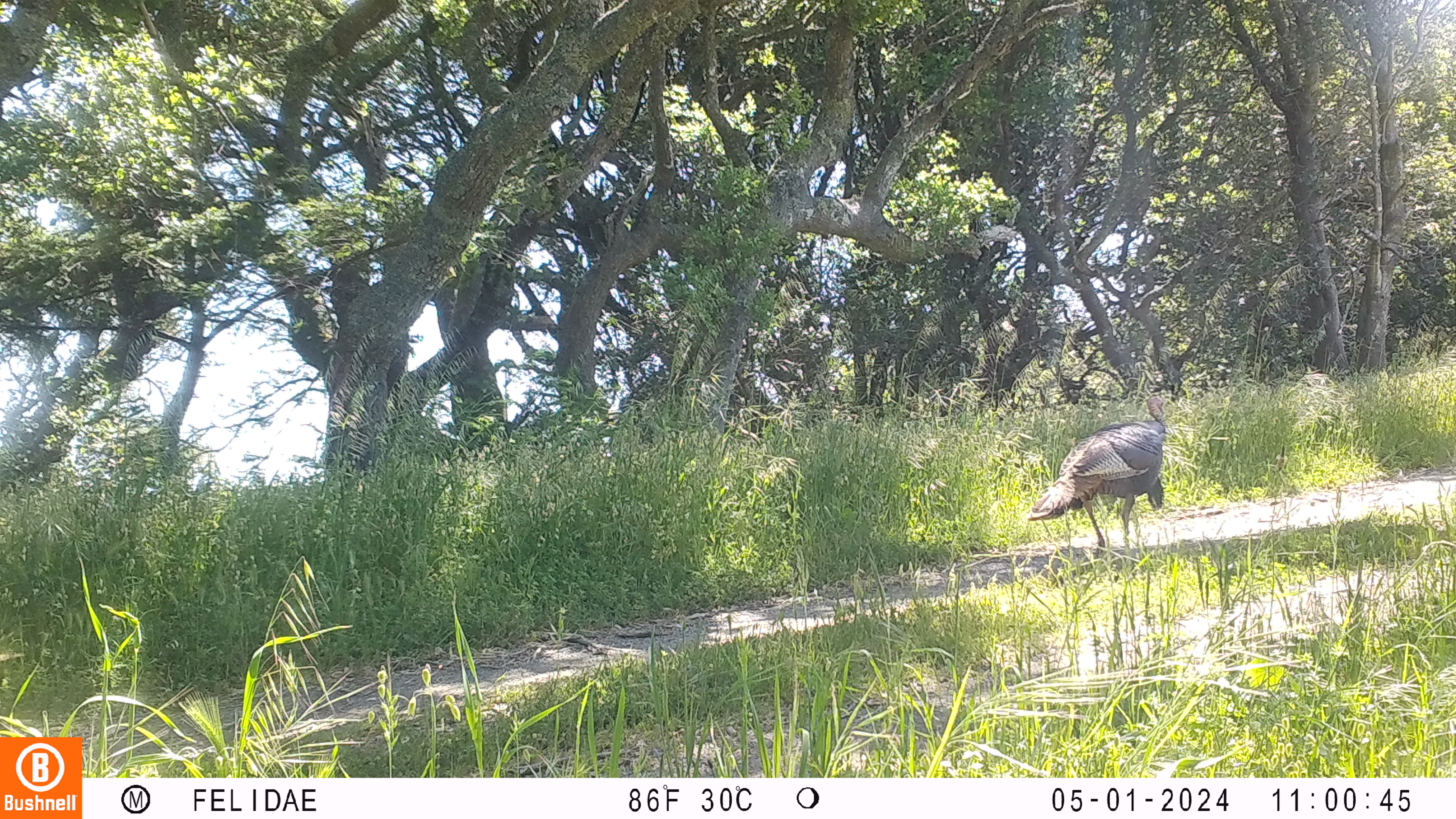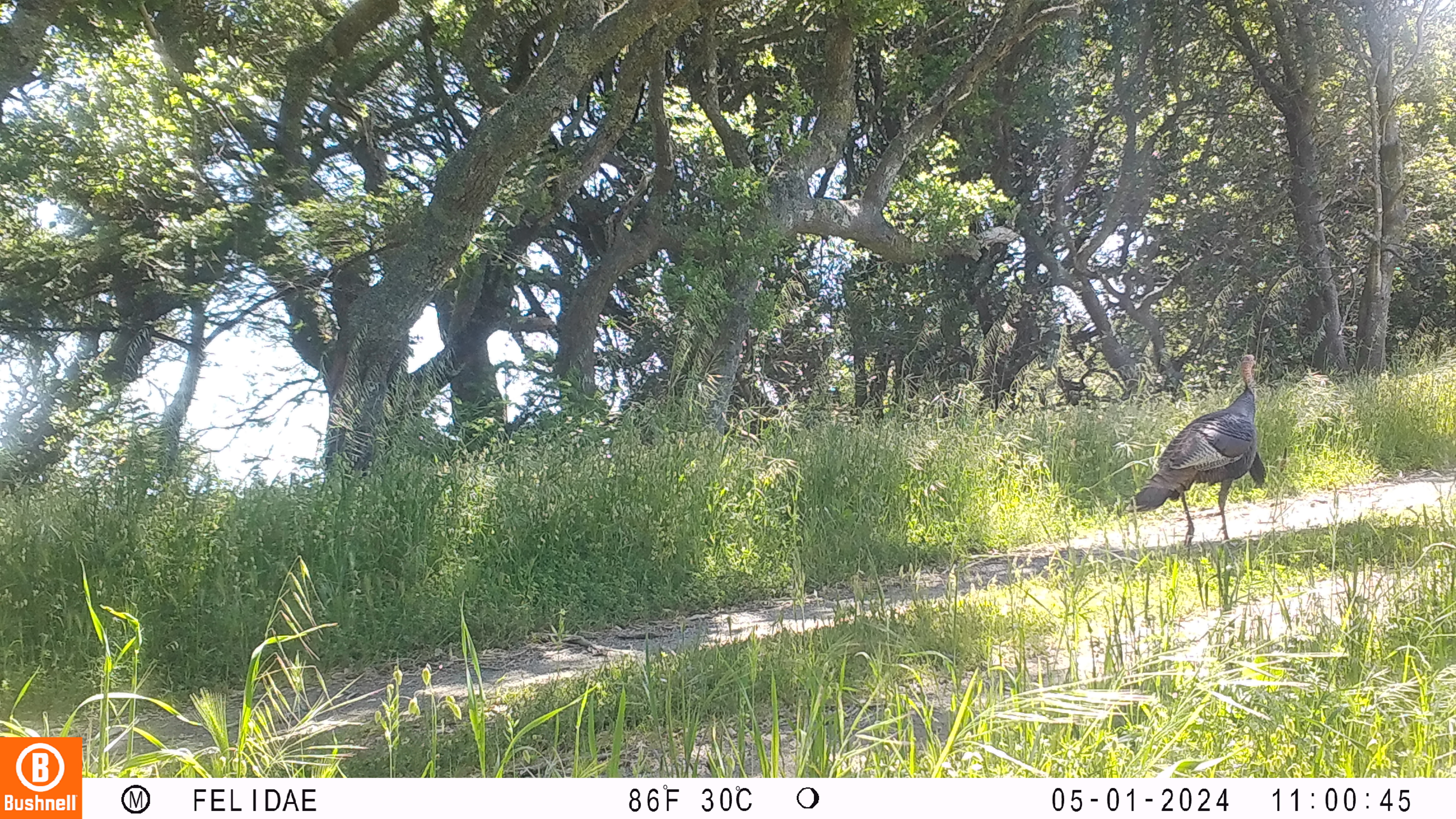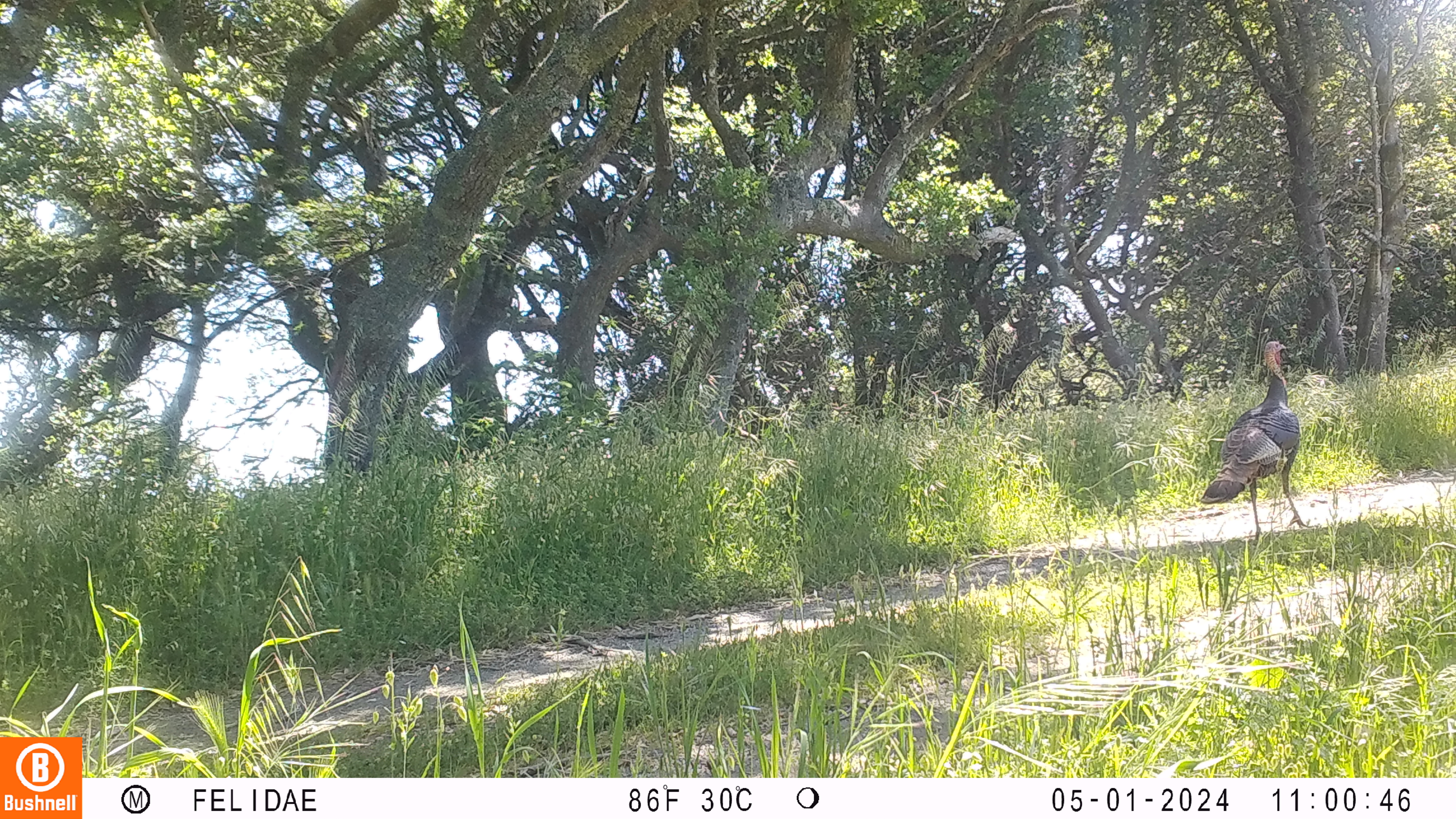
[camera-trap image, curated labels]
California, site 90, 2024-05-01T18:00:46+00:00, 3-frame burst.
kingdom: Animalia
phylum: Chordata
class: Aves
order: Galliformes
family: Phasianidae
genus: Meleagris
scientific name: Meleagris gallopavo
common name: turkey